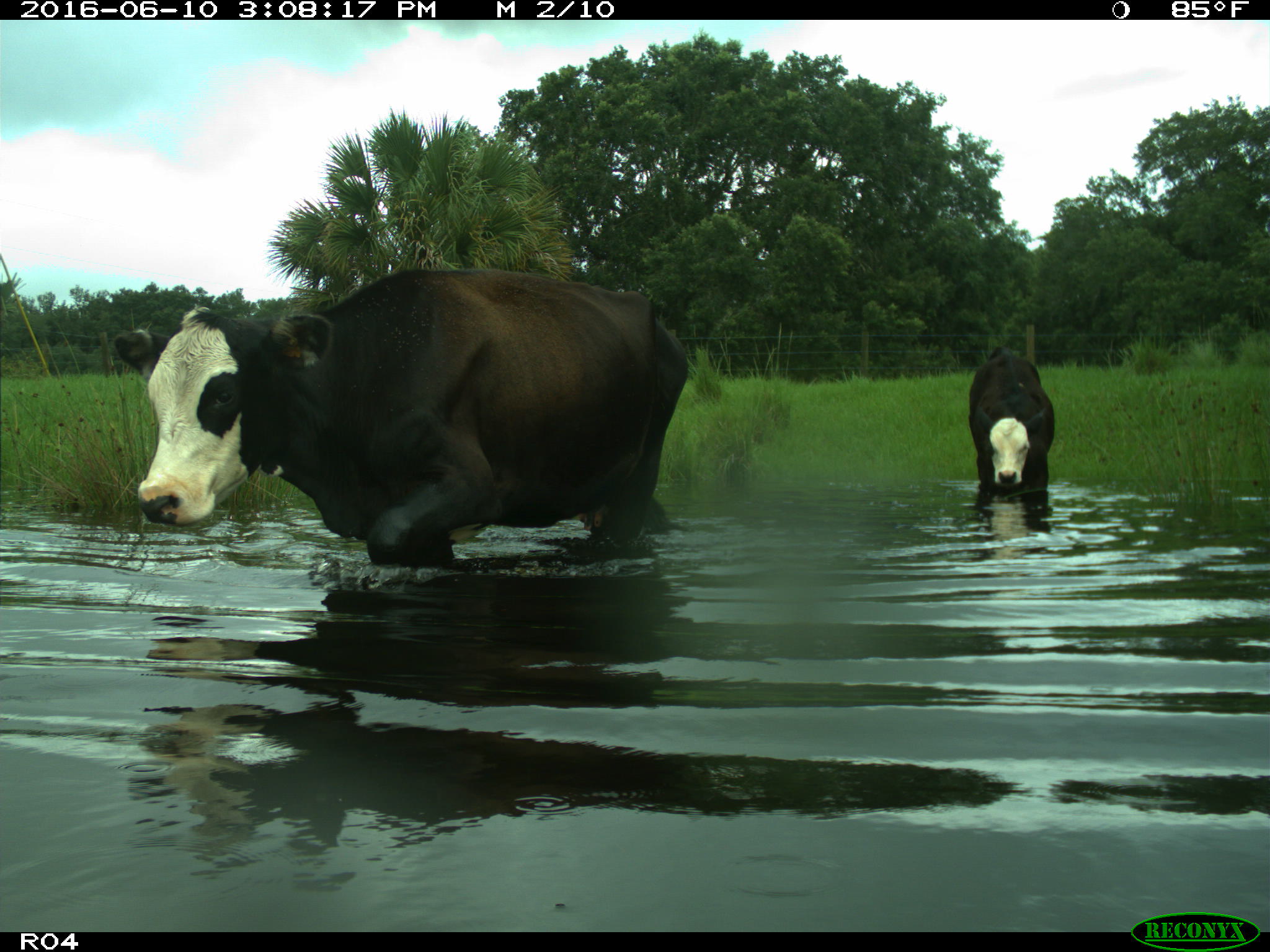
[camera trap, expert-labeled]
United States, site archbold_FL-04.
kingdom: Animalia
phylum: Chordata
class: Mammalia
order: Artiodactyla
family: Bovidae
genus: Bos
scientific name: Bos taurus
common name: domestic cow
Bos taurus (domestic cow).